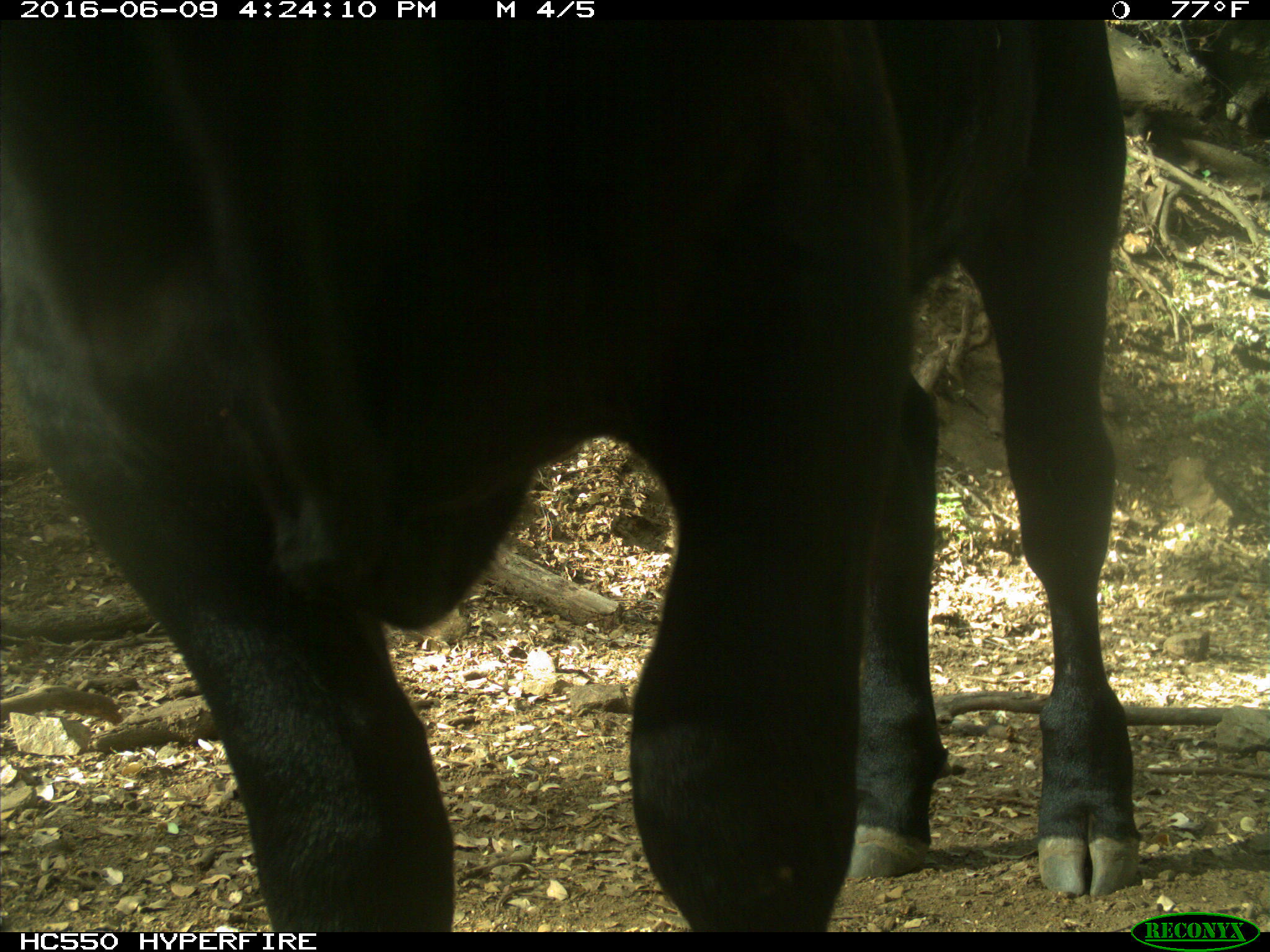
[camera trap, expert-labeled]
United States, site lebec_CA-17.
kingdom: Animalia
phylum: Chordata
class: Mammalia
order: Artiodactyla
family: Bovidae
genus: Bos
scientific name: Bos taurus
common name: domestic cow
Bos taurus (domestic cow).